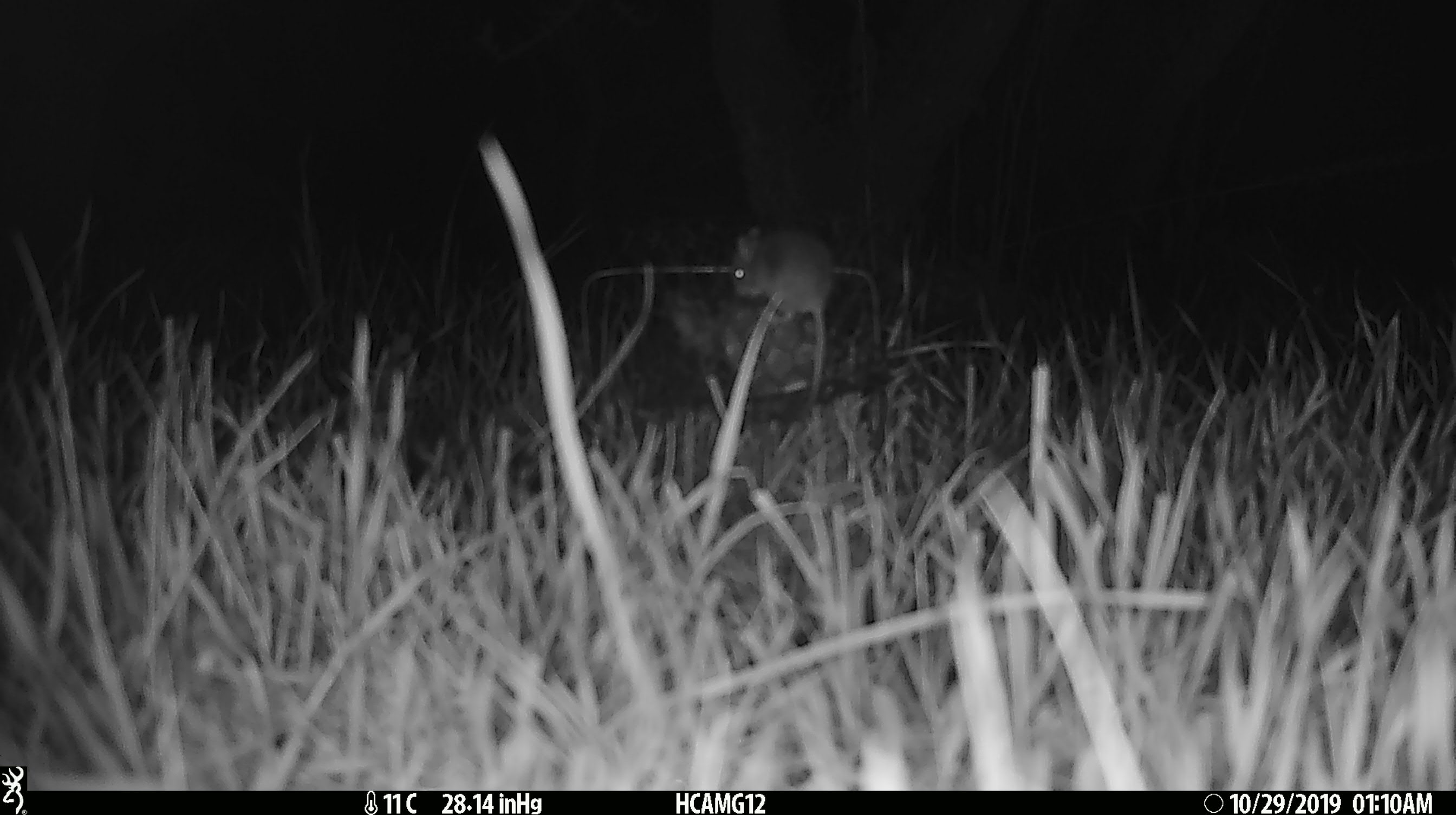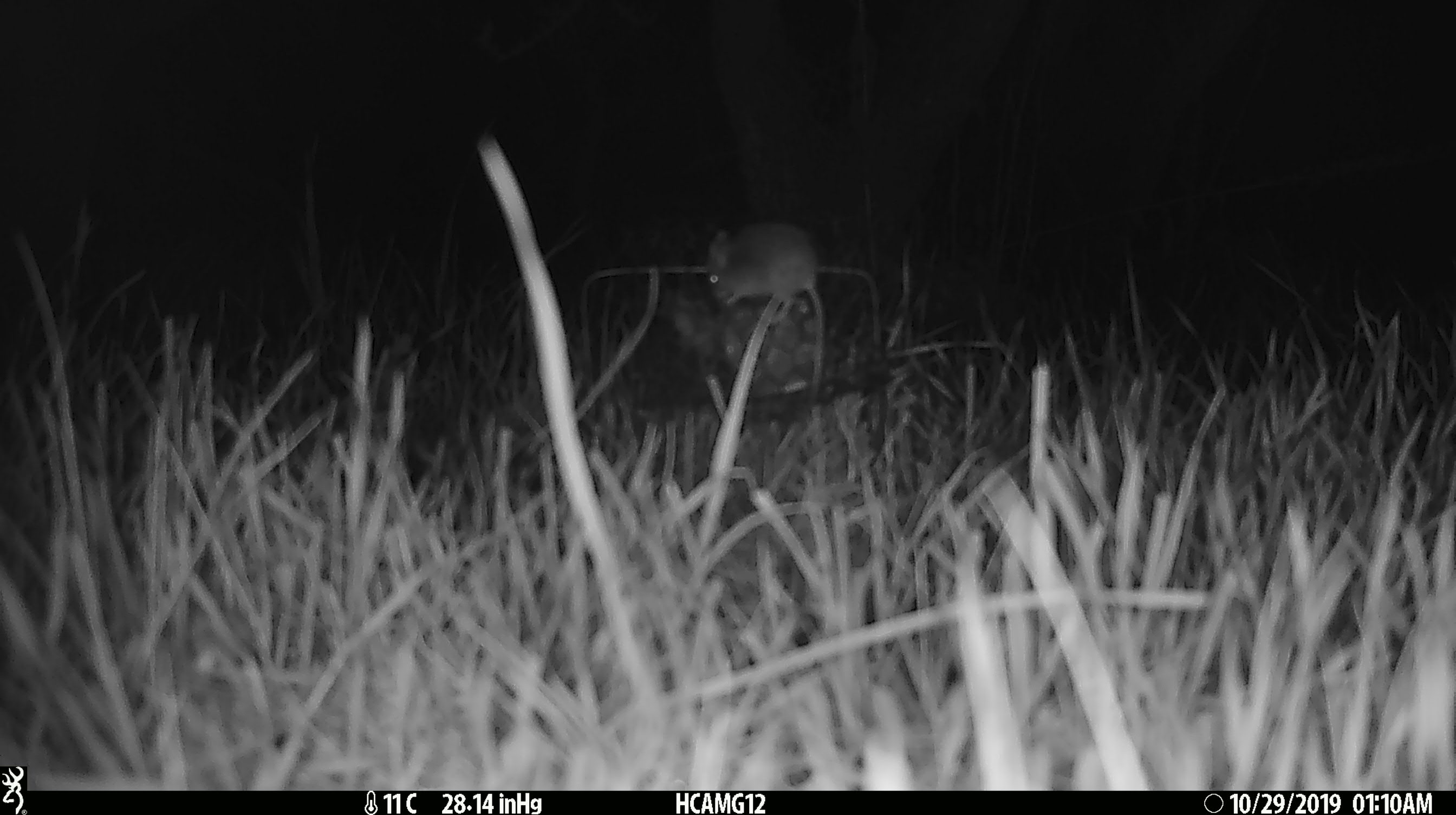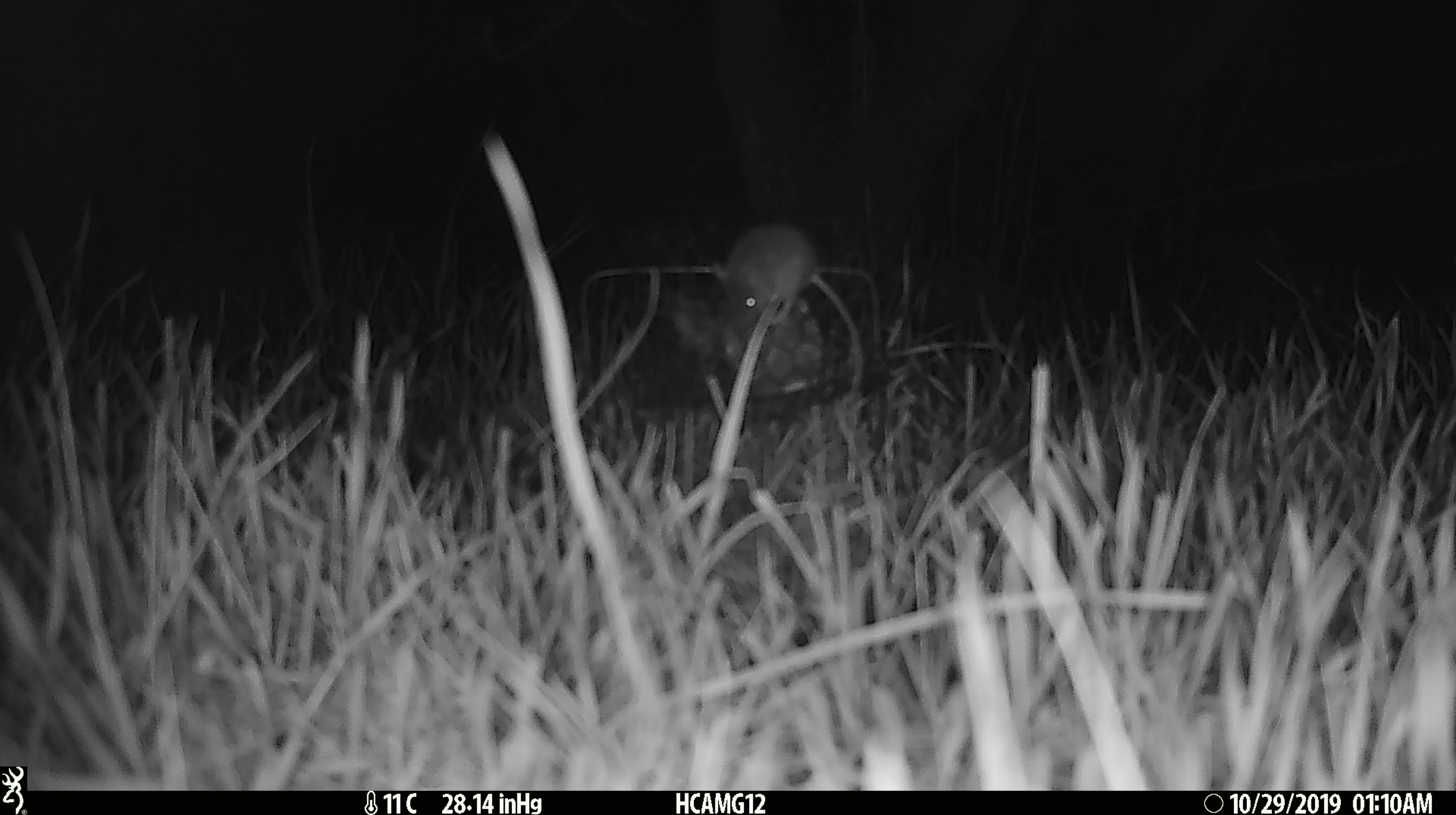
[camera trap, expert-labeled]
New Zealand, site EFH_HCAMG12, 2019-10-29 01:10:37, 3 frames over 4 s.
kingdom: Animalia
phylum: Chordata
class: Mammalia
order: Rodentia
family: Muridae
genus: Mus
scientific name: Mus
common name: mouse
Mouse (Mus).